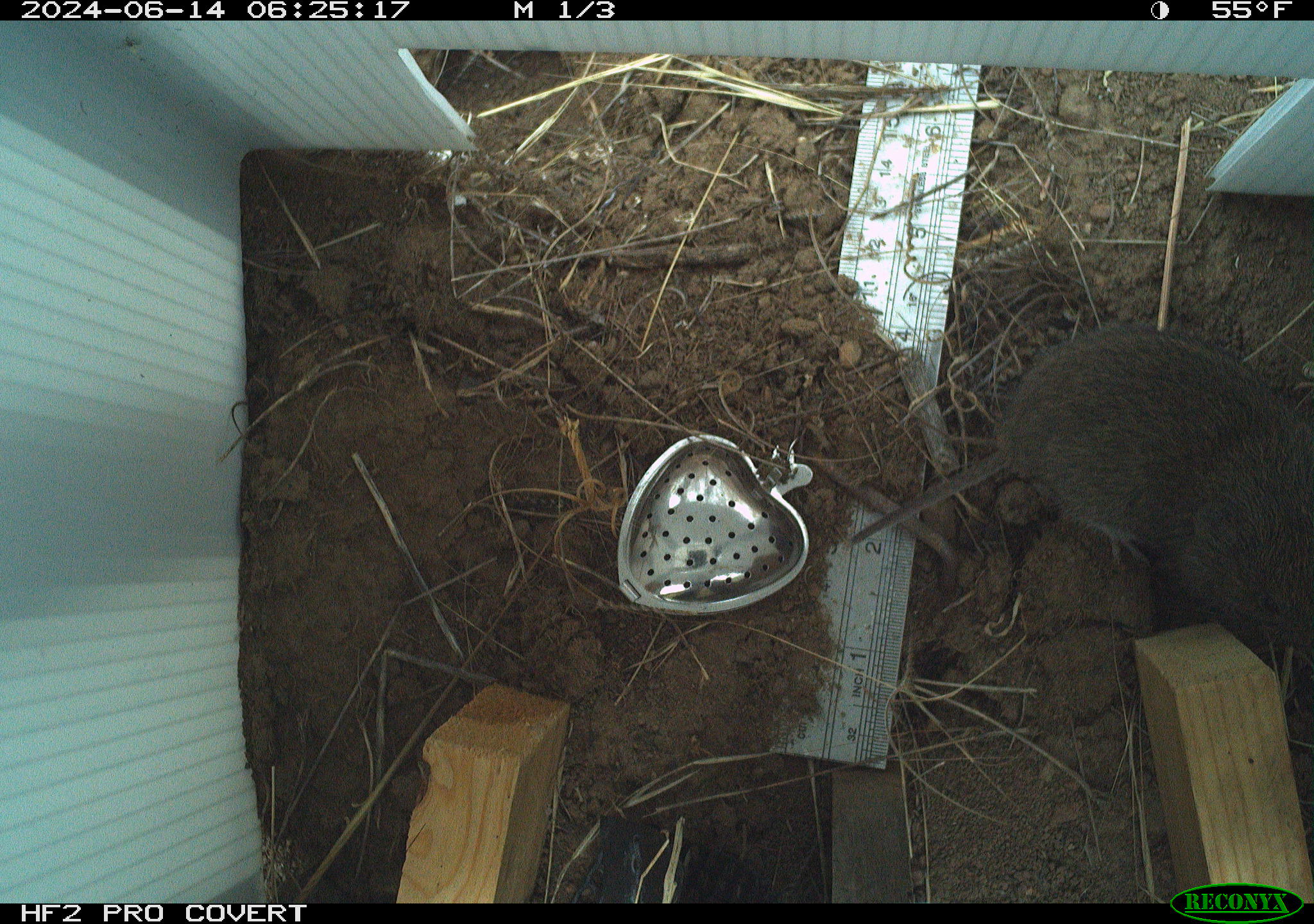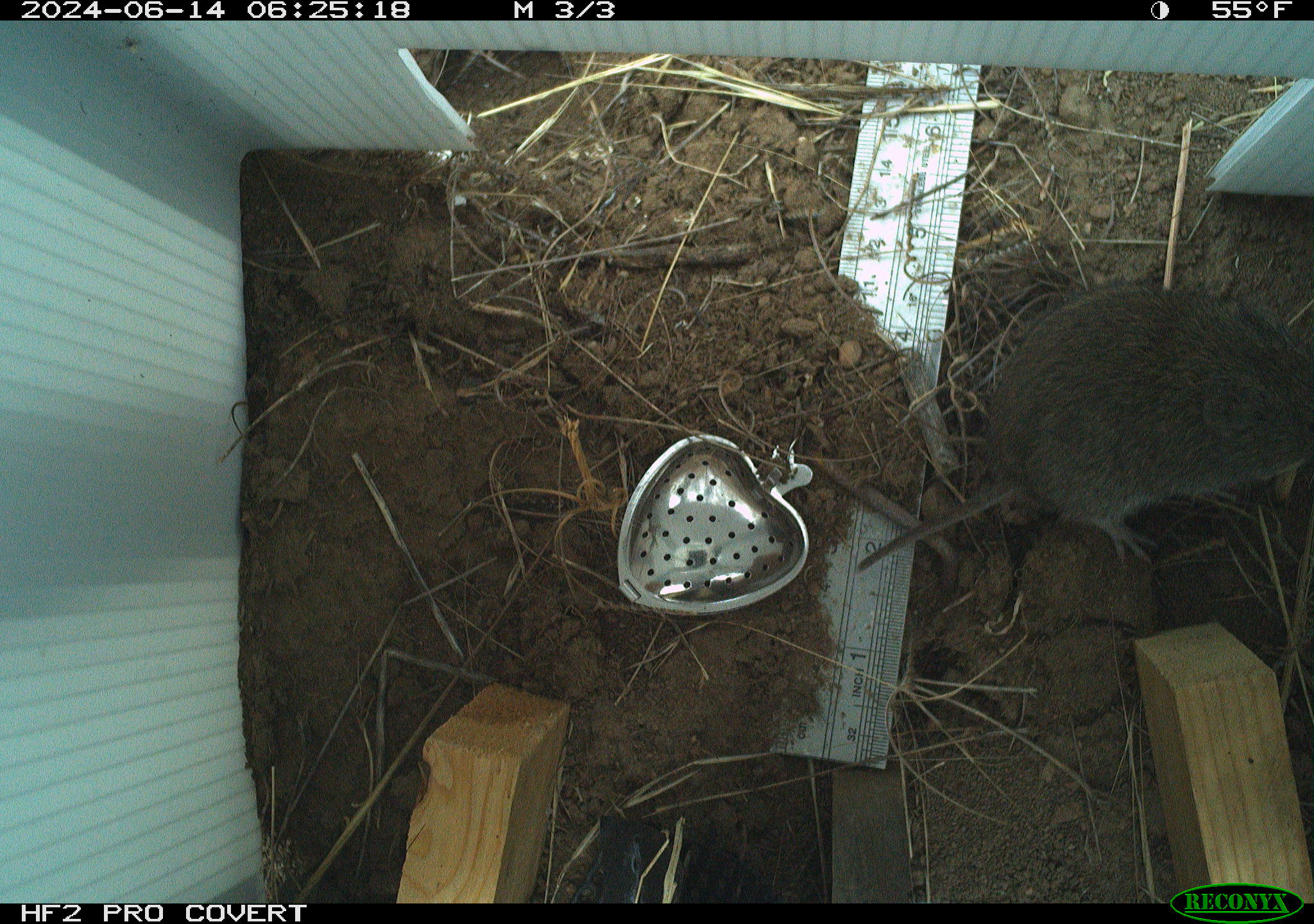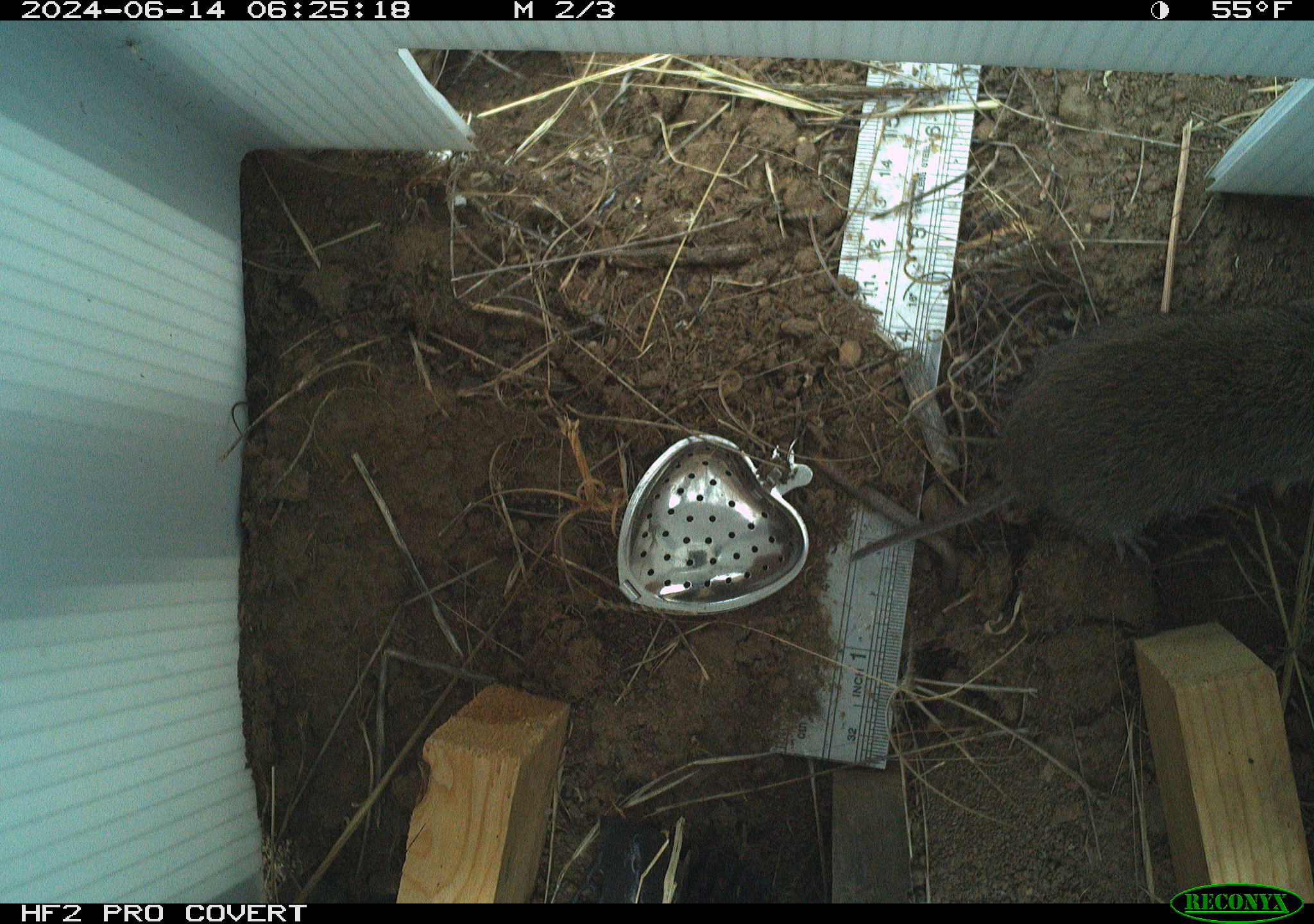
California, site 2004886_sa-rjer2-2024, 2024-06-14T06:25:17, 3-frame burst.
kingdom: Animalia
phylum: Chordata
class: Mammalia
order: Rodentia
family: Cricetidae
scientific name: Arvicolinae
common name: voles, lemmings, and muskrats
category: arvicolinae subfamily